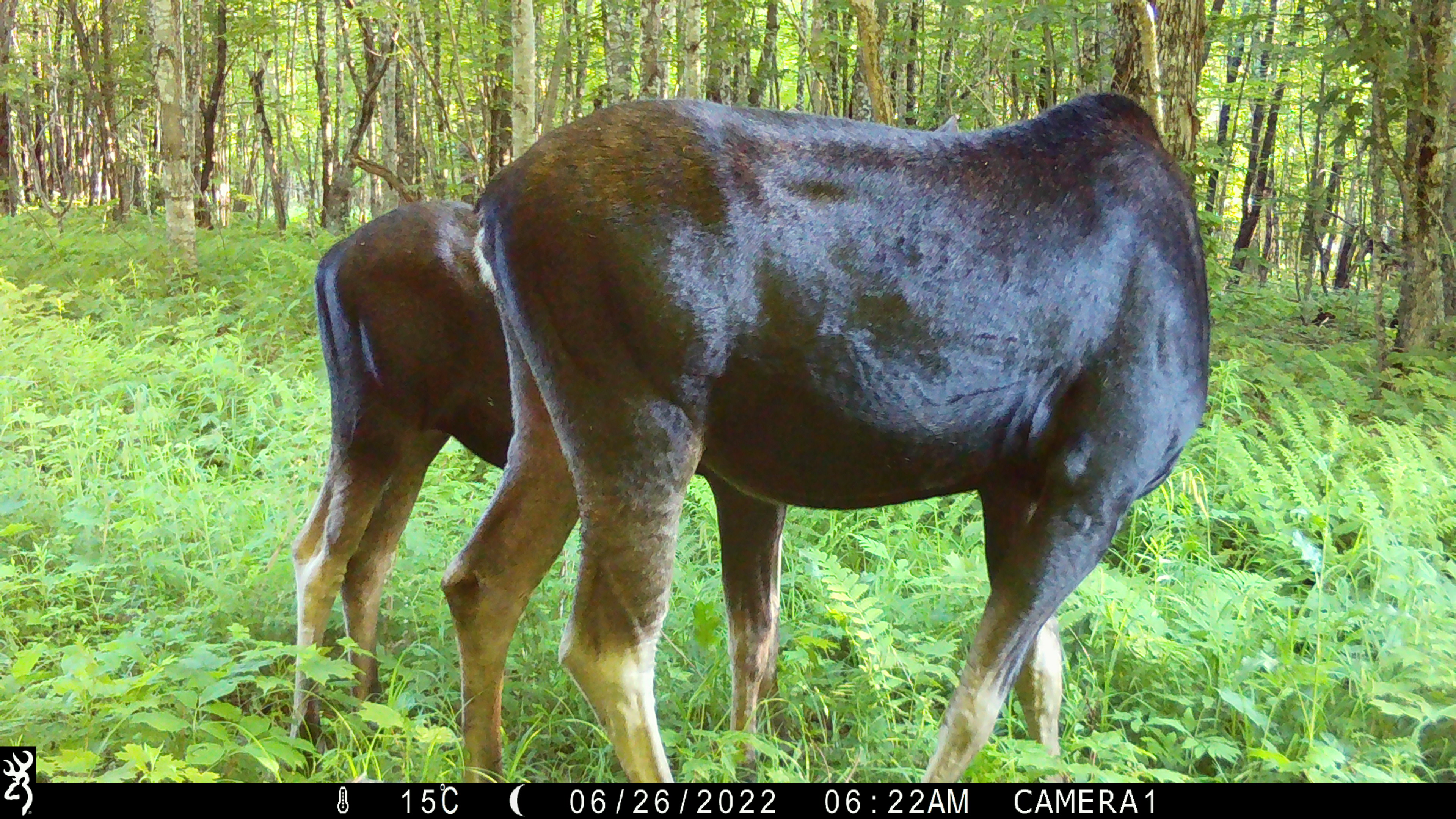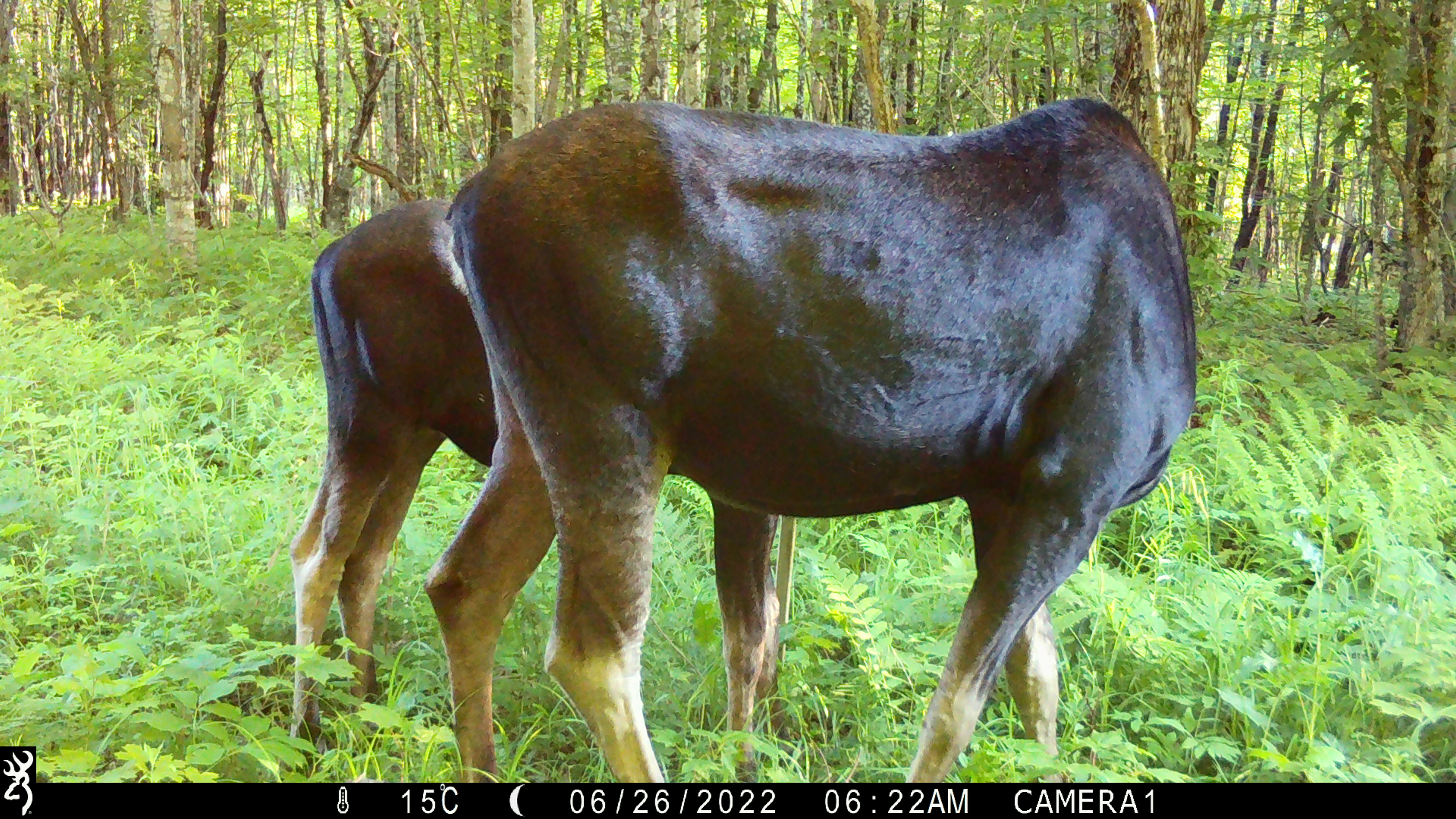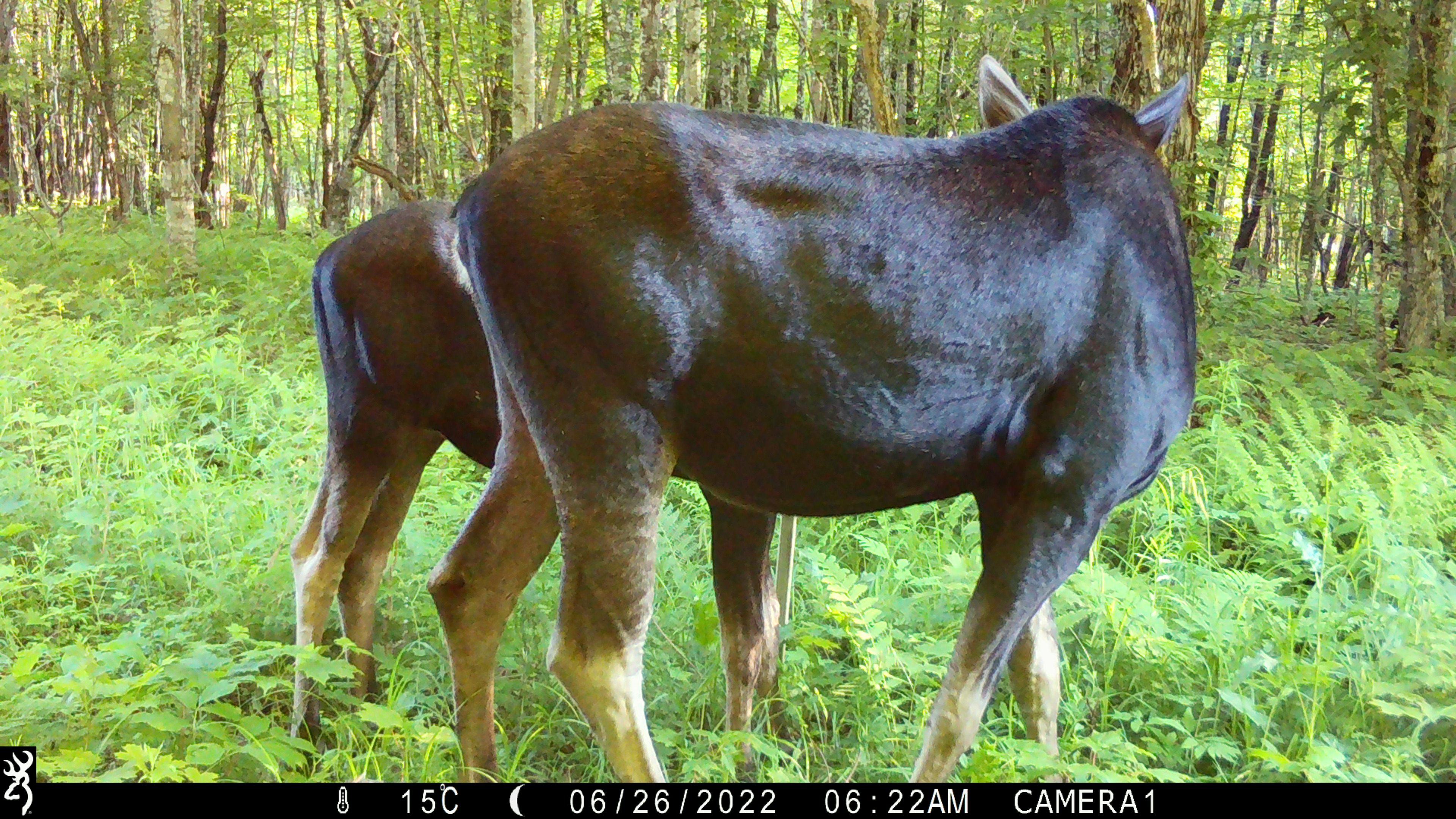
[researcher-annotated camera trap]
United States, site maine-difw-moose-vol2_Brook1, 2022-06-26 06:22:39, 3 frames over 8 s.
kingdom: Animalia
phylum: Chordata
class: Mammalia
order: Artiodactyla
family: Cervidae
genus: Alces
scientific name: Alces alces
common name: moose